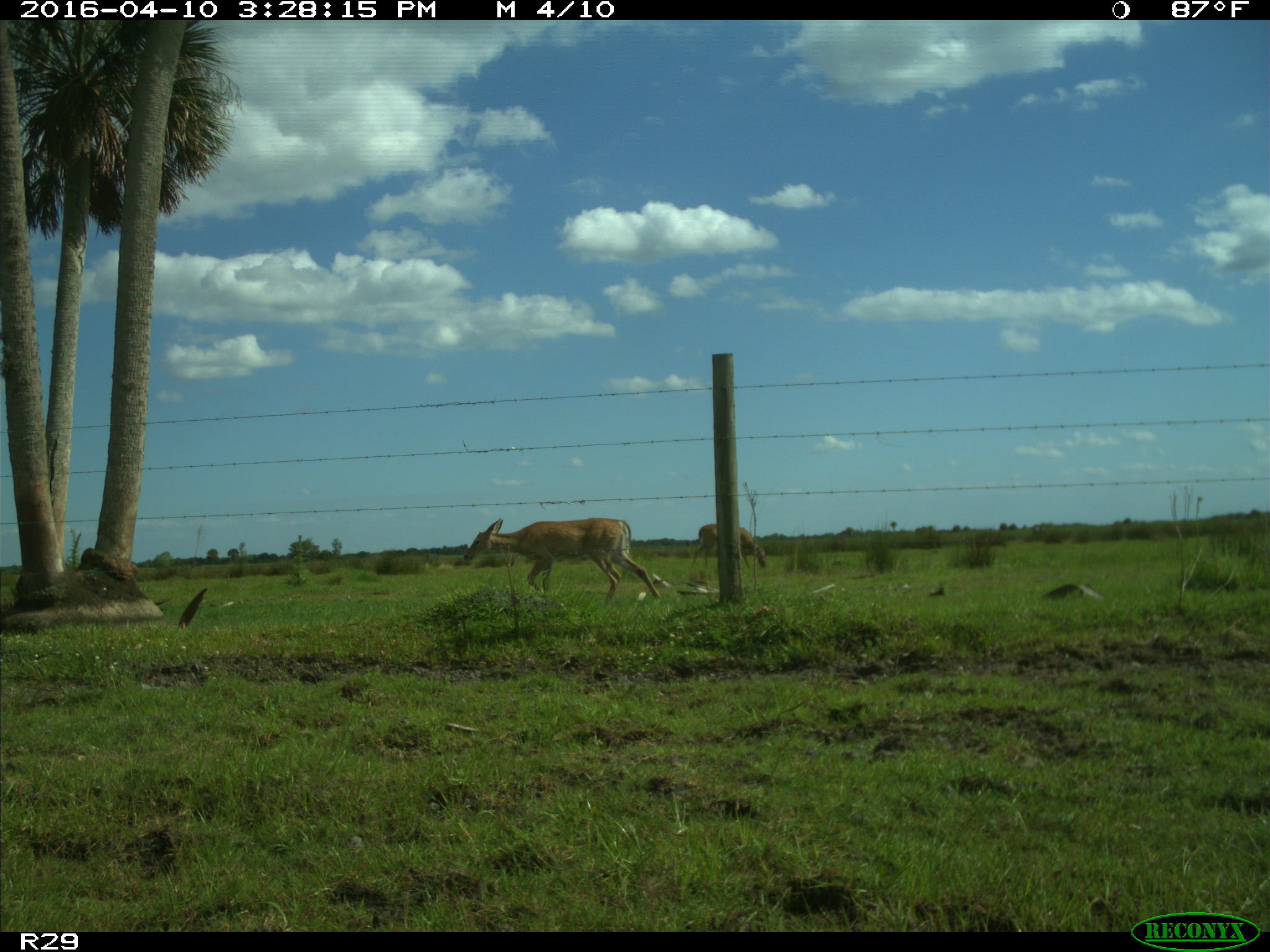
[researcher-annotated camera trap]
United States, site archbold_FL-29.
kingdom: Animalia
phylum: Chordata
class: Mammalia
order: Artiodactyla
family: Cervidae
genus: Odocoileus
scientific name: Odocoileus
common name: deer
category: unidentified deer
Unidentified deer (deer) (Odocoileus).